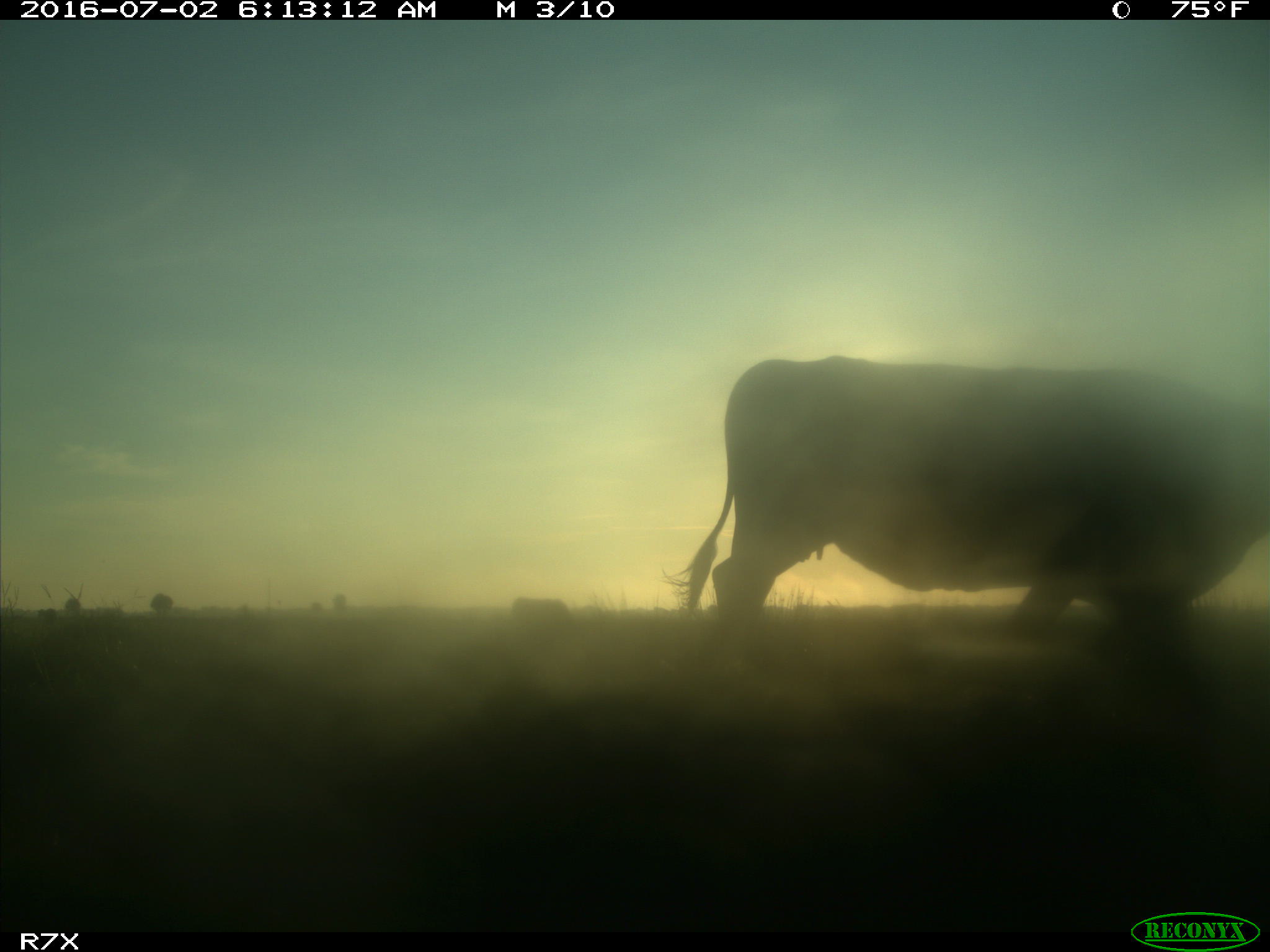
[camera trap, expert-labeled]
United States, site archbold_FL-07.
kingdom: Animalia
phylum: Chordata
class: Mammalia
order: Artiodactyla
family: Bovidae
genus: Bos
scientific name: Bos taurus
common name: domestic cow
Bos taurus (domestic cow).